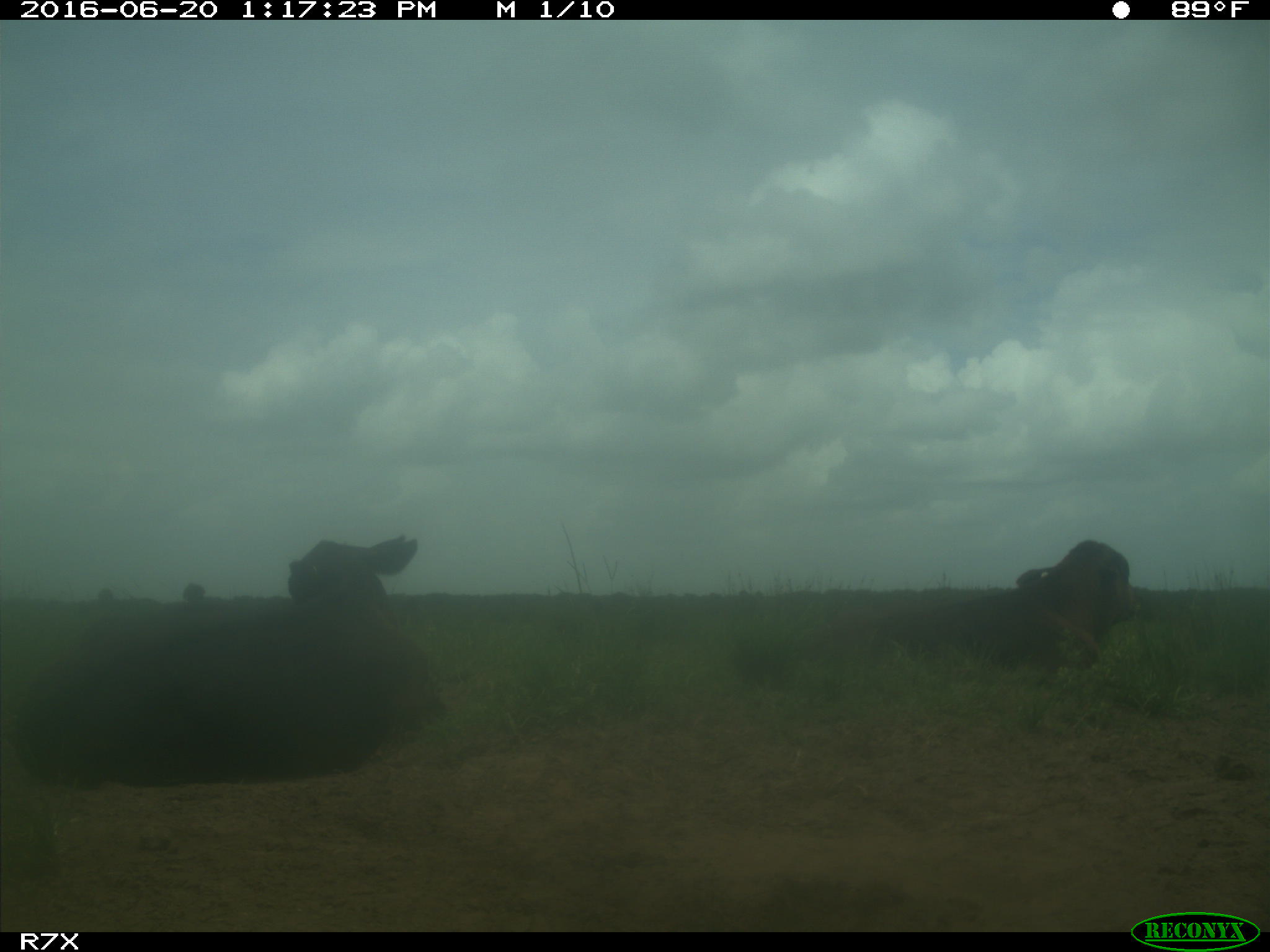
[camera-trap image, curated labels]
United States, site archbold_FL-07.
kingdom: Animalia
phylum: Chordata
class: Mammalia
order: Artiodactyla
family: Bovidae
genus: Bos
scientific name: Bos taurus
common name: domestic cow